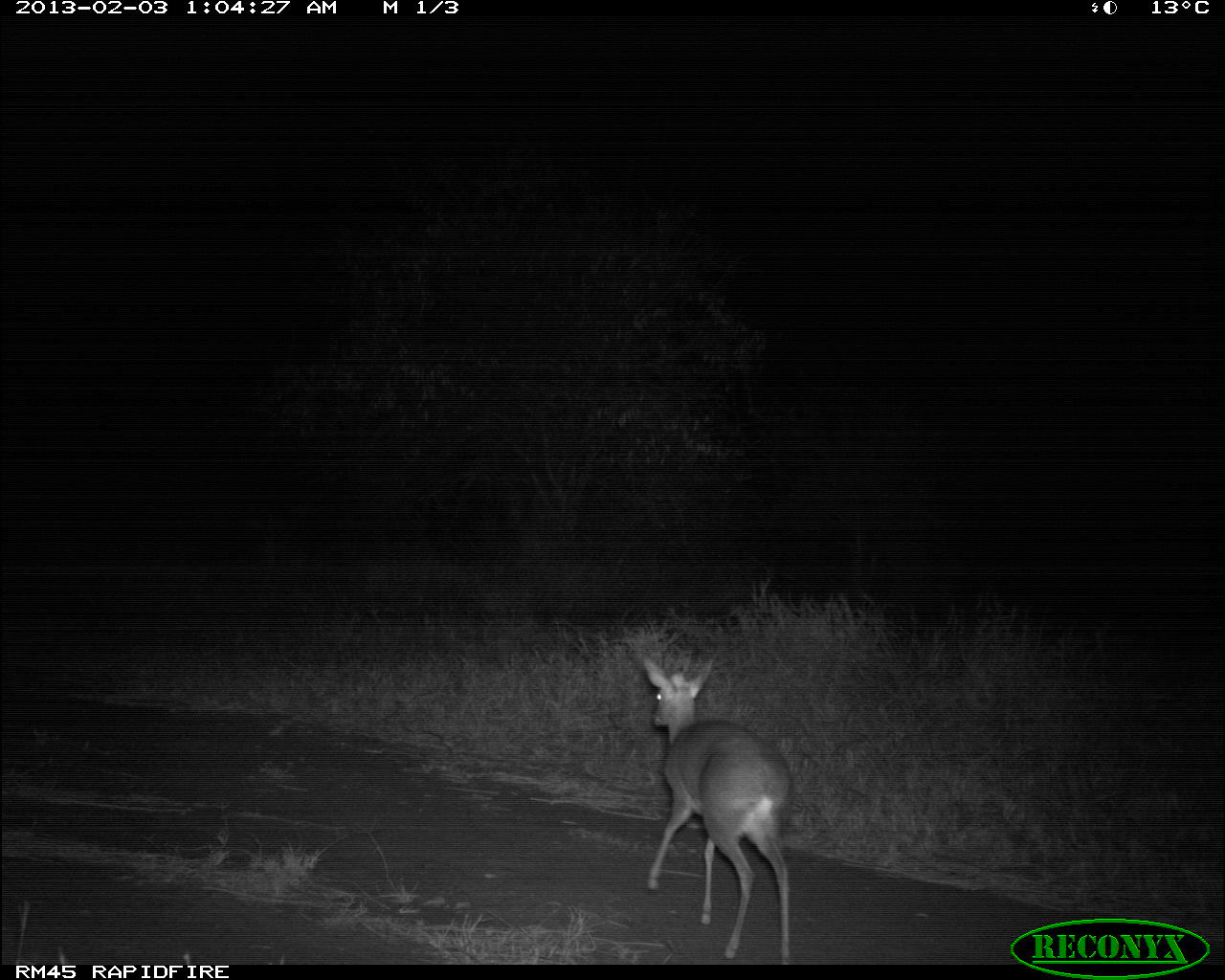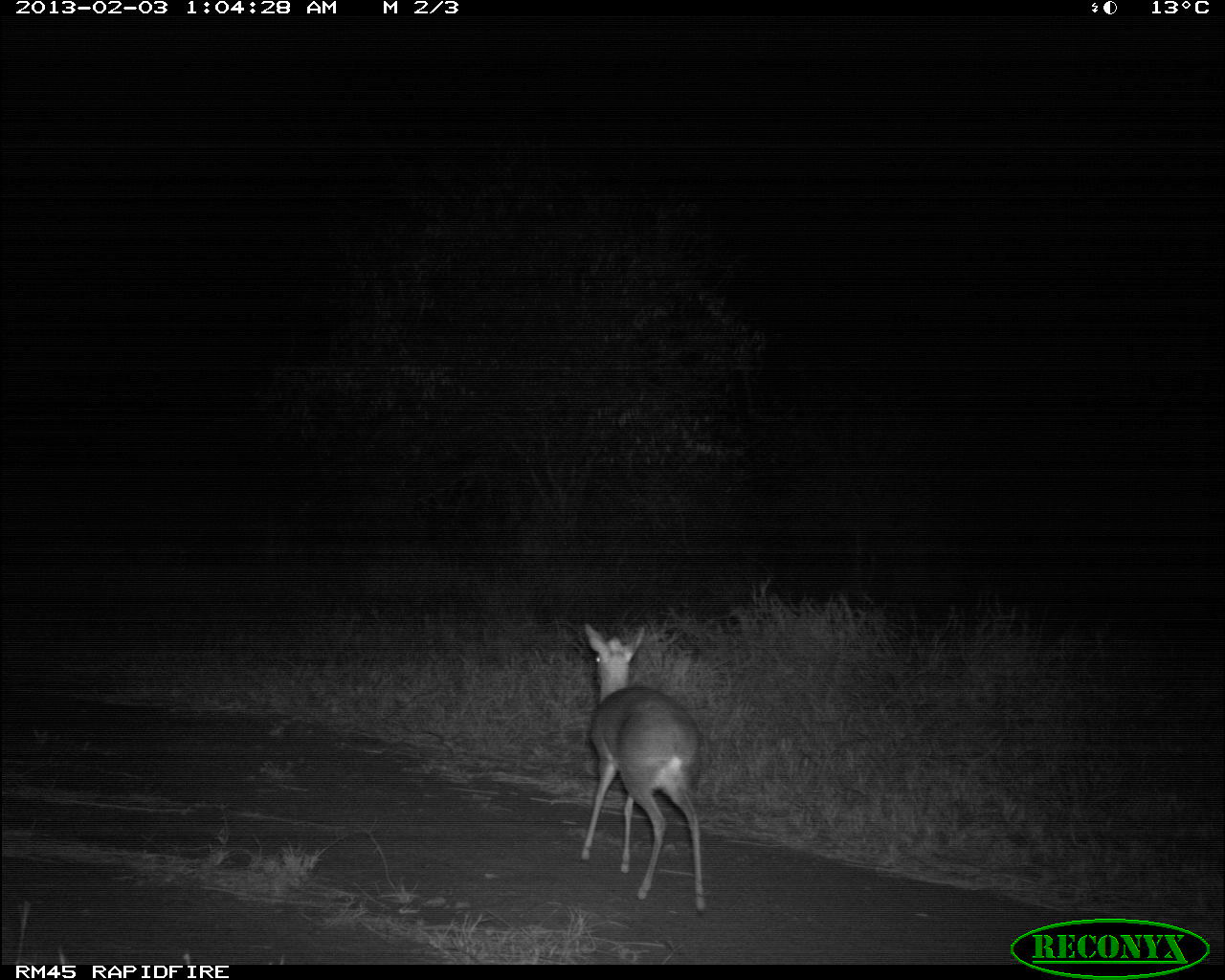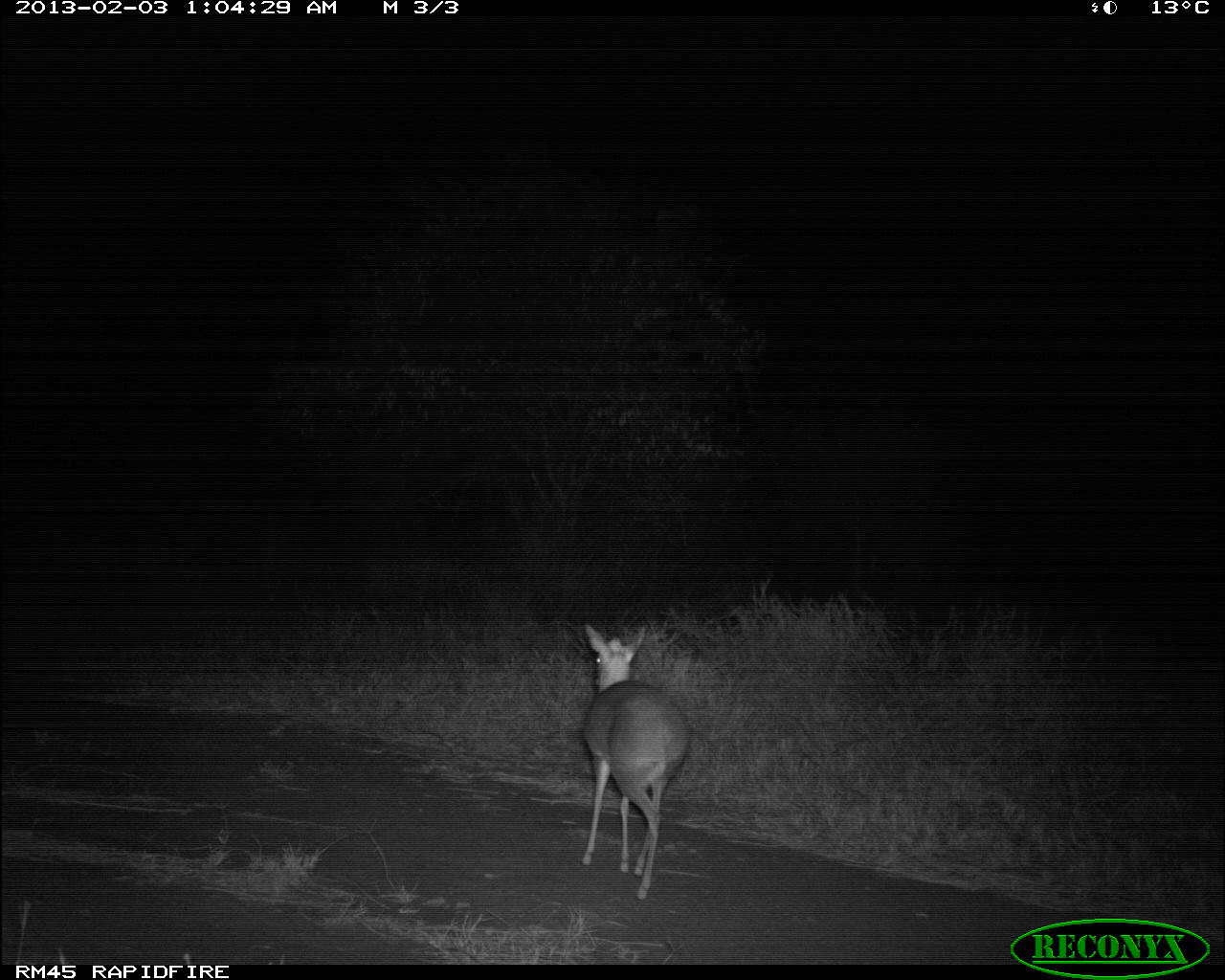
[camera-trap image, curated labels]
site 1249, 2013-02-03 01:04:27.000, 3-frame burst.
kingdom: Animalia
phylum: Chordata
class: Mammalia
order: Artiodactyla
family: Bovidae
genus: Madoqua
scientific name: Madoqua guentheri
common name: günther's dik-dik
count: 1